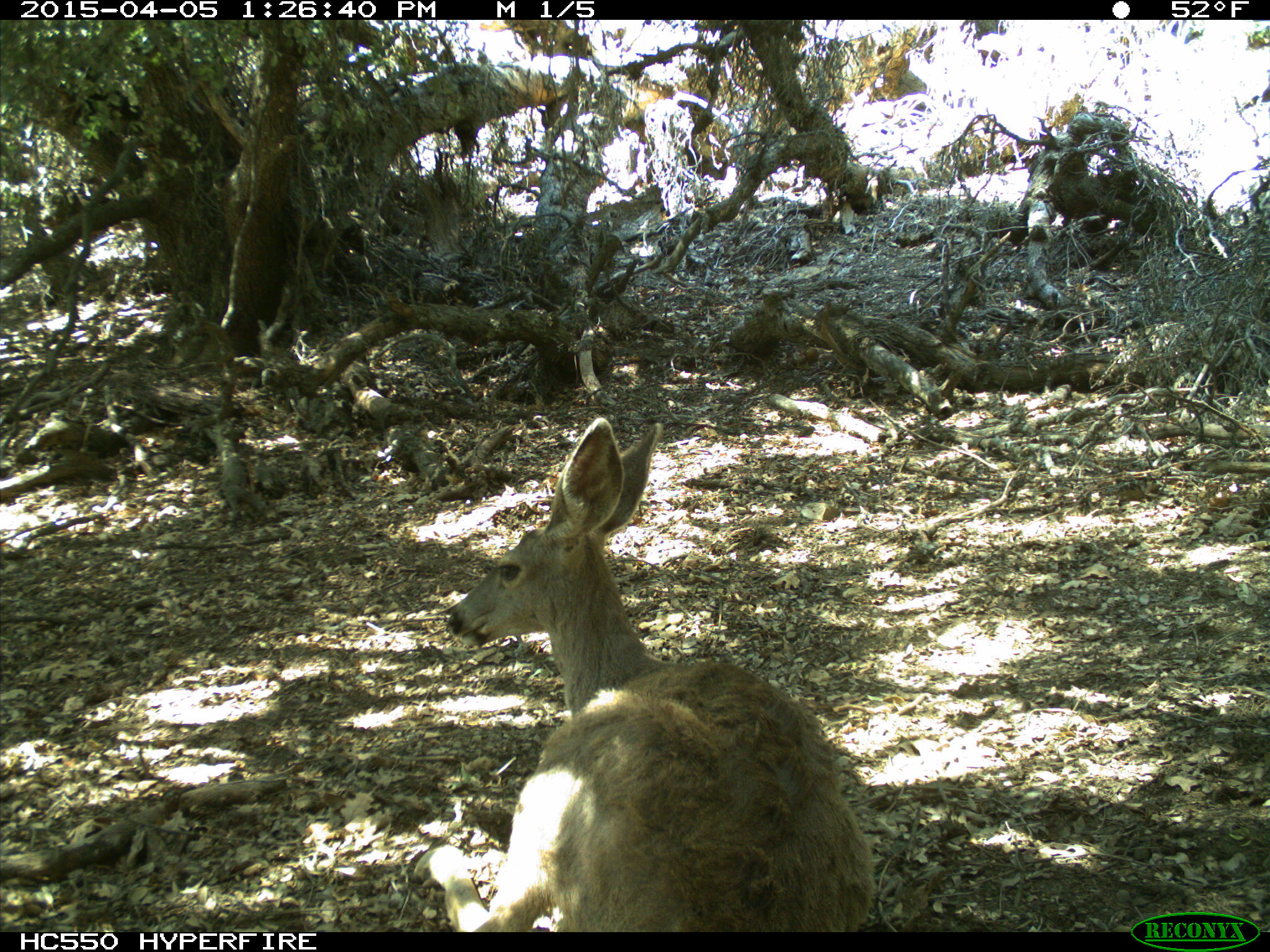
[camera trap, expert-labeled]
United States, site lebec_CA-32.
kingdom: Animalia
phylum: Chordata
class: Mammalia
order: Artiodactyla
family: Cervidae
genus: Odocoileus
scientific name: Odocoileus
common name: deer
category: unidentified deer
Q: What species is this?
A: Unidentified deer (deer) (Odocoileus).